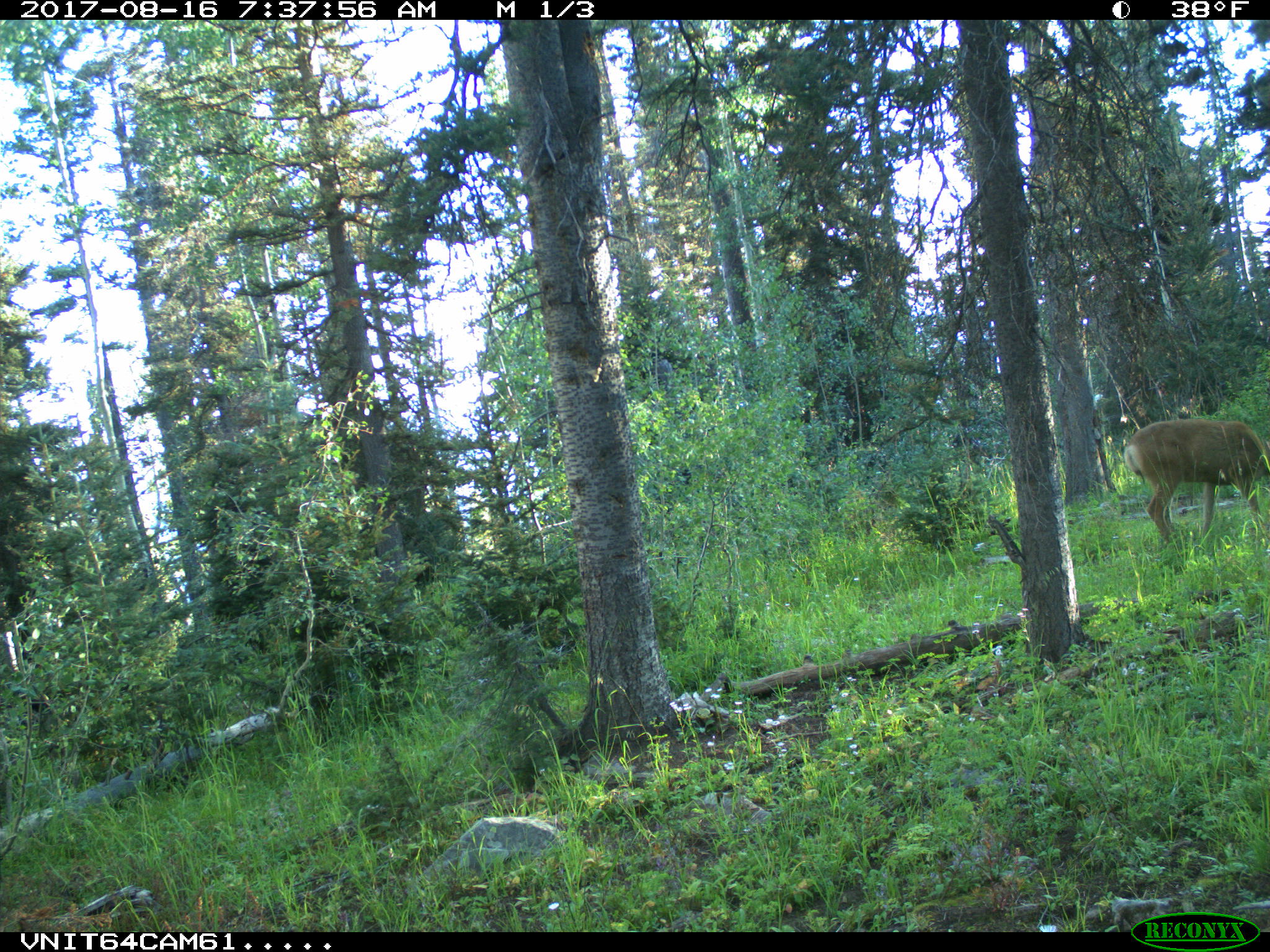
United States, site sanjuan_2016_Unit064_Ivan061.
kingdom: Animalia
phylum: Chordata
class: Mammalia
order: Artiodactyla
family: Cervidae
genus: Odocoileus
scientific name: Odocoileus hemionus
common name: mule deer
Odocoileus hemionus (mule deer).